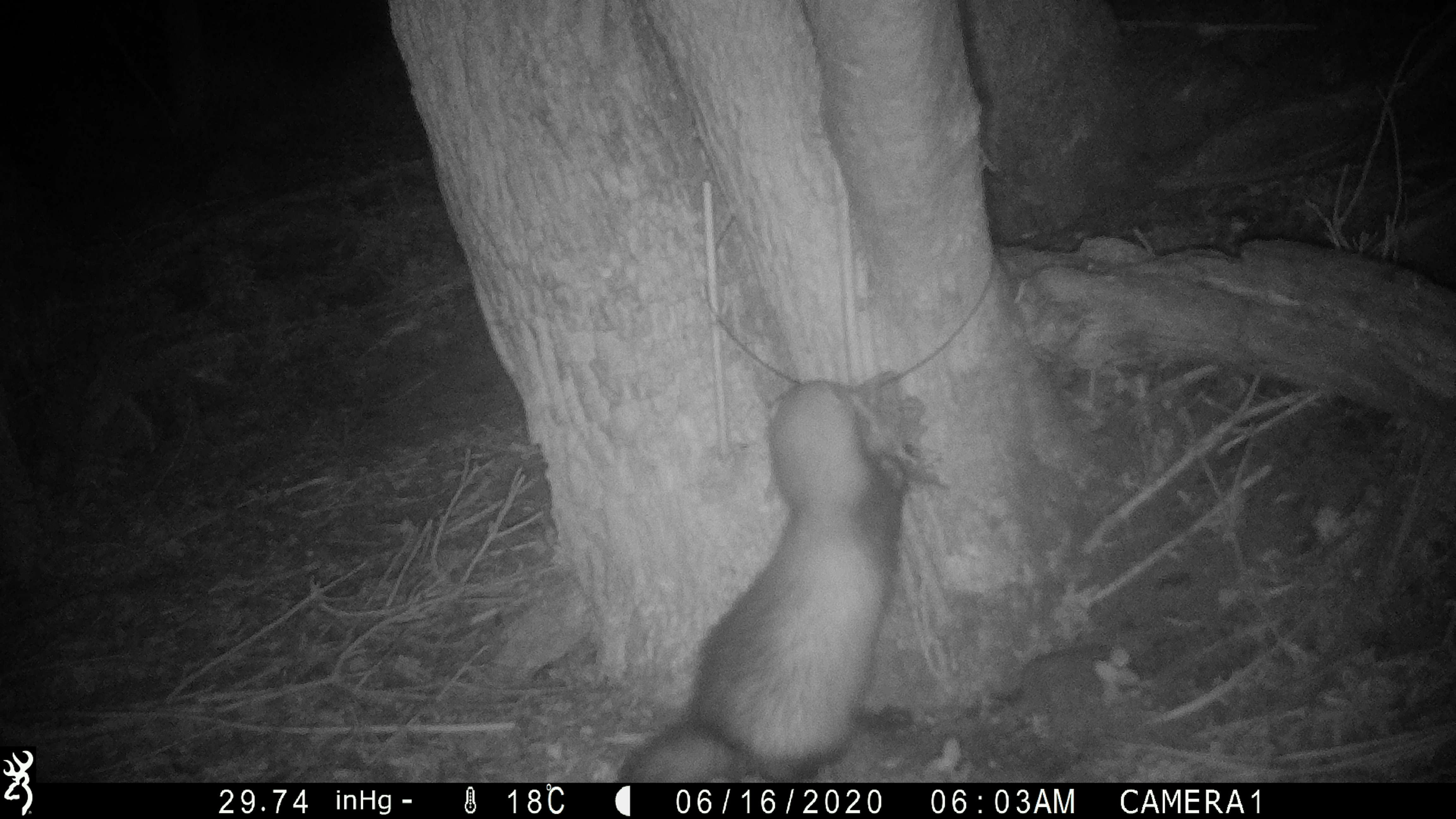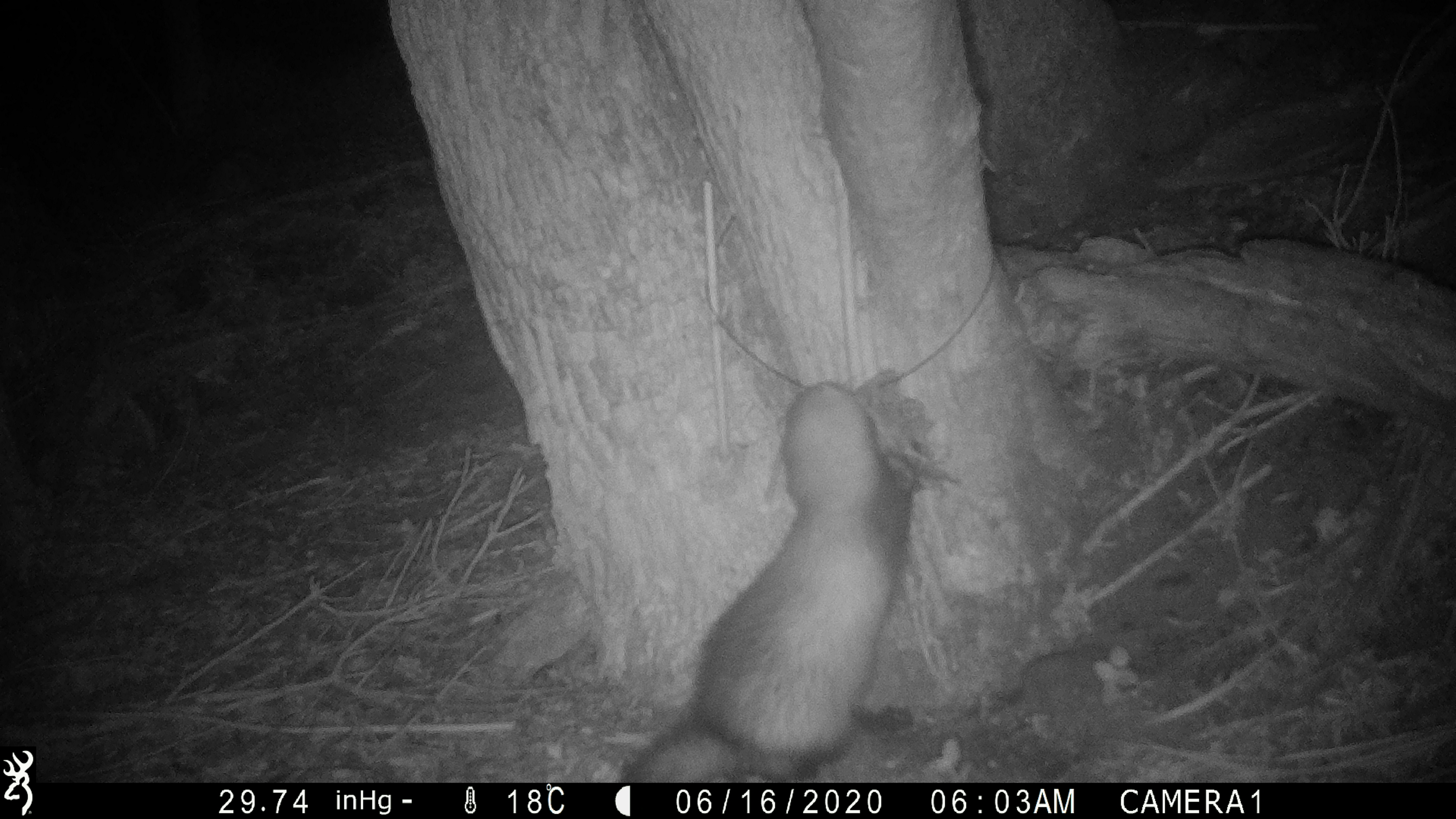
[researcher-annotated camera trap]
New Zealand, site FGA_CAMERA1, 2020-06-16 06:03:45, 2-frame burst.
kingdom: Animalia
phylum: Chordata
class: Mammalia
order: Carnivora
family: Mustelidae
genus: Mustela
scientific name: Mustela furo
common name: ferret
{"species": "ferret (Mustela furo)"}